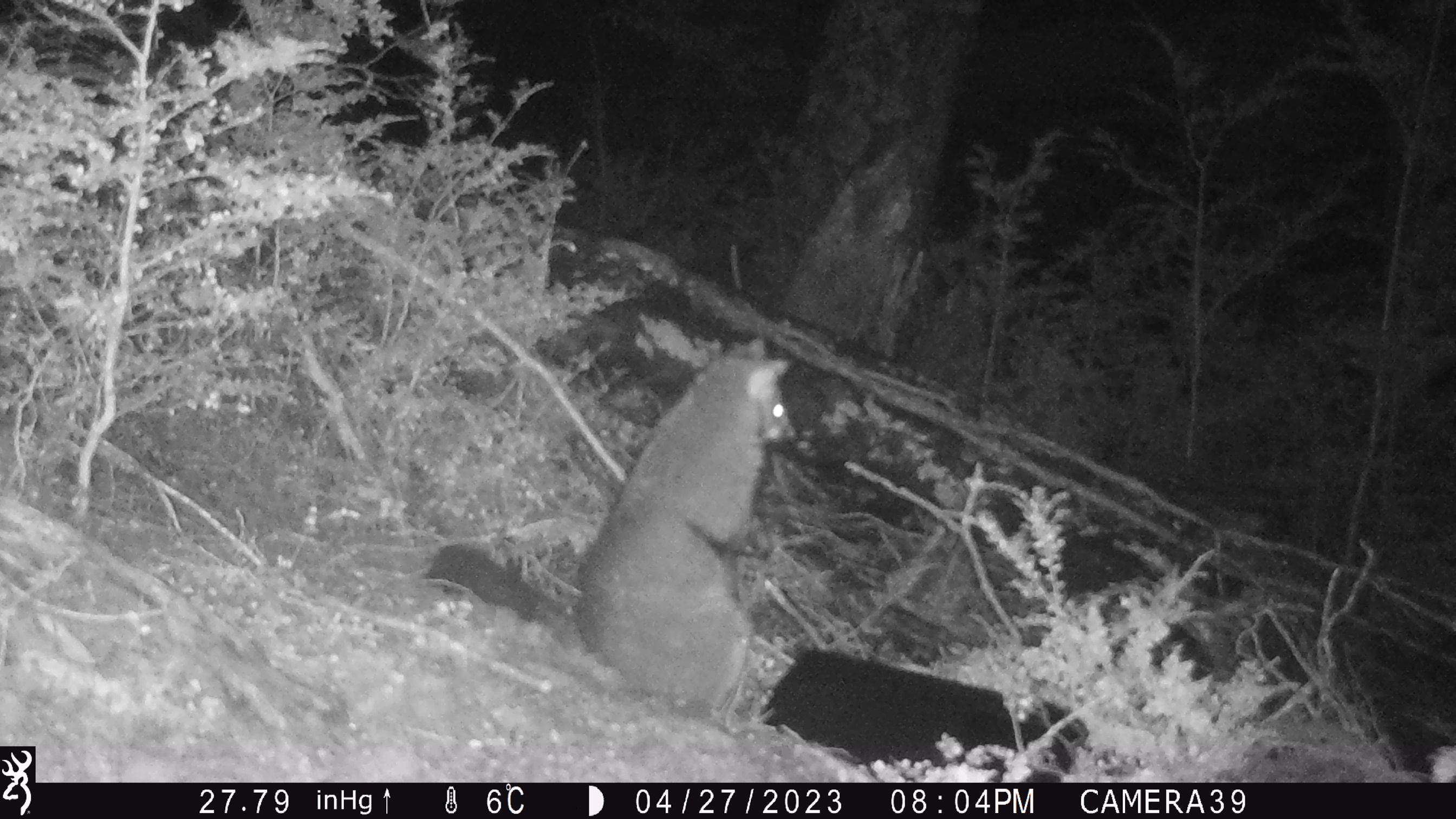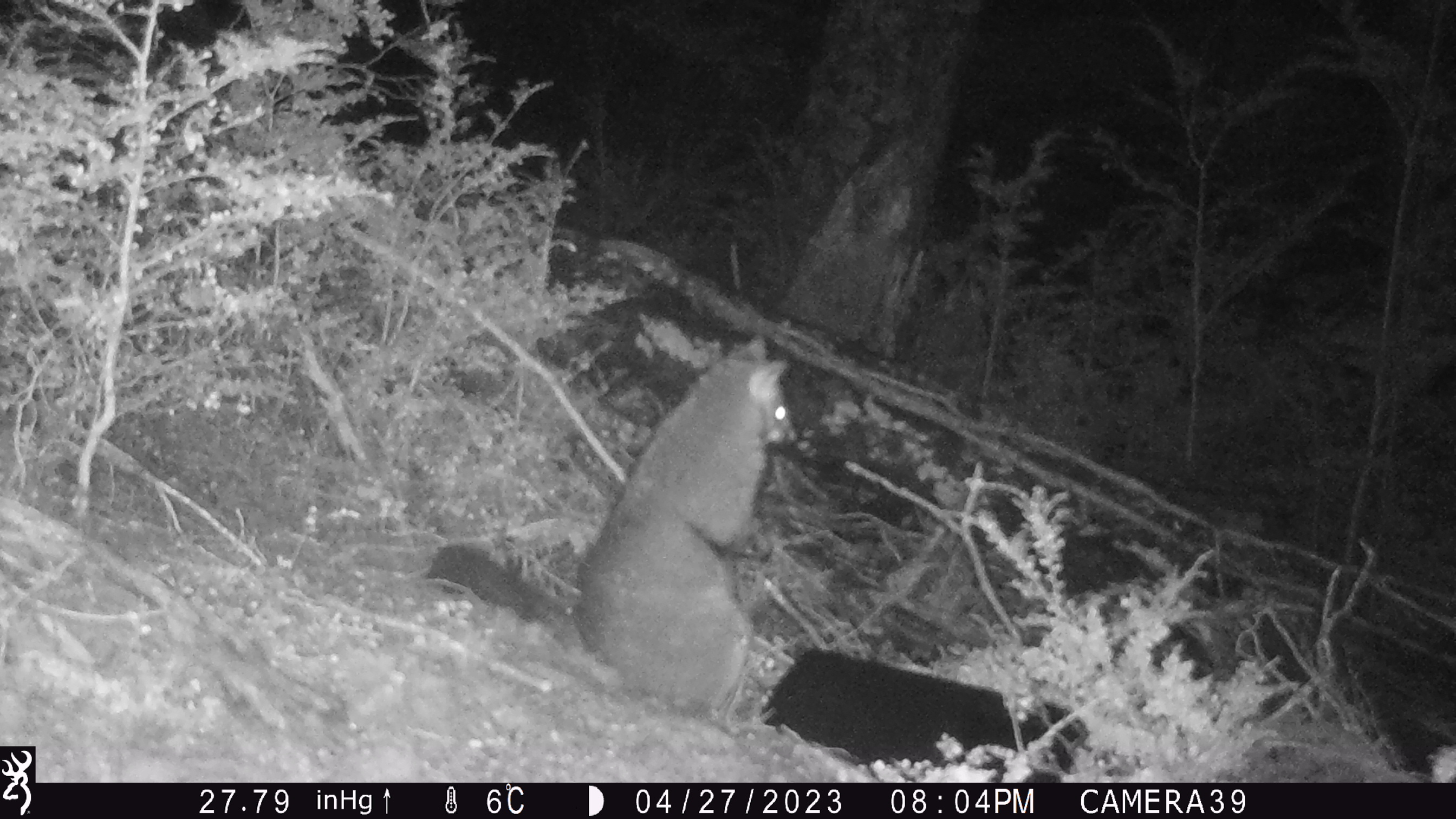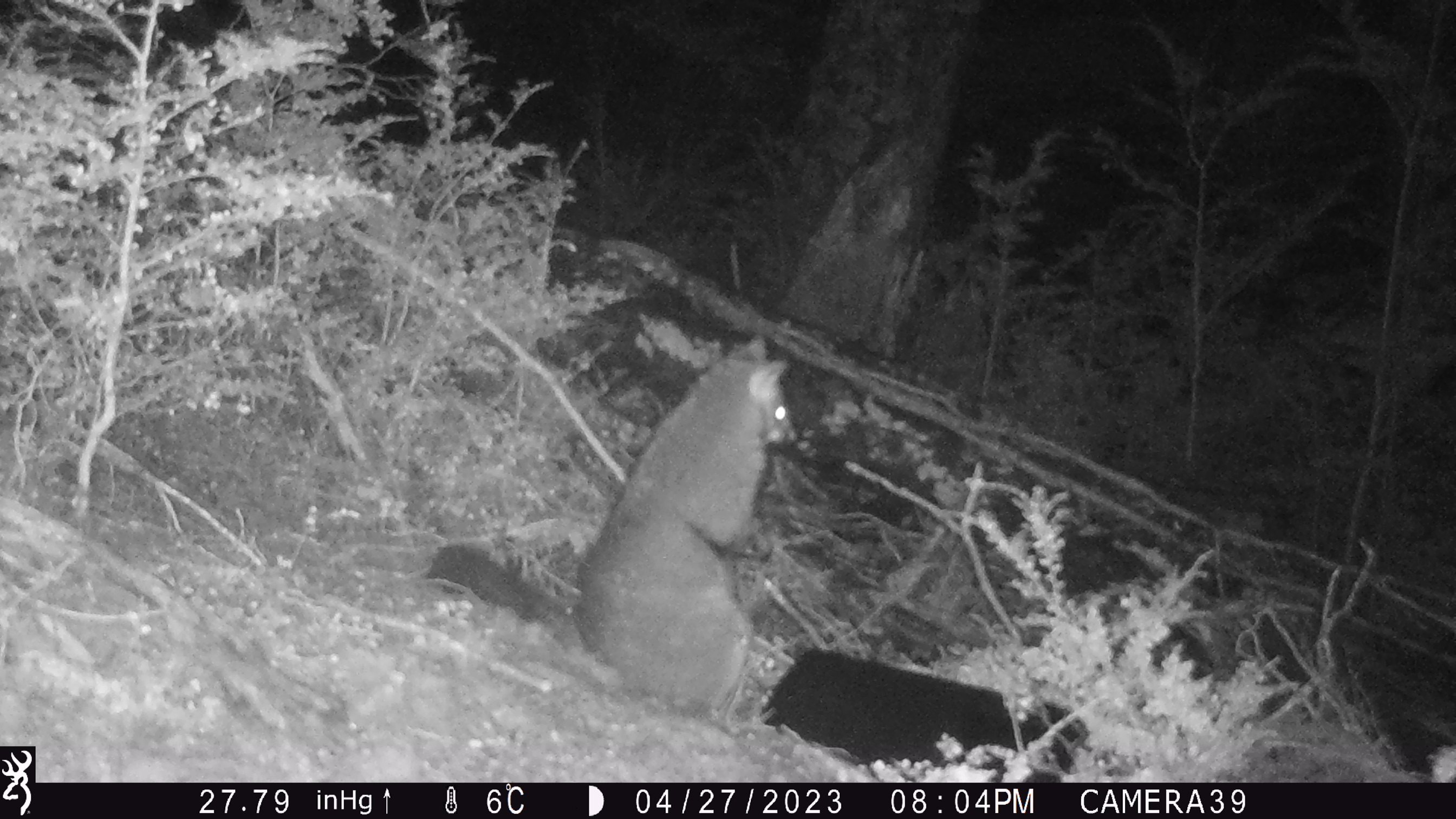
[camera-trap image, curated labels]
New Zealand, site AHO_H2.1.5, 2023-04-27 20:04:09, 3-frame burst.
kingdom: Animalia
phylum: Chordata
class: Mammalia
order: Carnivora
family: Mustelidae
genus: Mustela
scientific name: Mustela erminea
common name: stoat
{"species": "stoat (Mustela erminea)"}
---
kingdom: Animalia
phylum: Chordata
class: Mammalia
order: Diprotodontia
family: Phalangeridae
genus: Trichosurus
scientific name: Trichosurus vulpecula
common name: common brushtail possum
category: possum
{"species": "possum (common brushtail possum) (Trichosurus vulpecula)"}